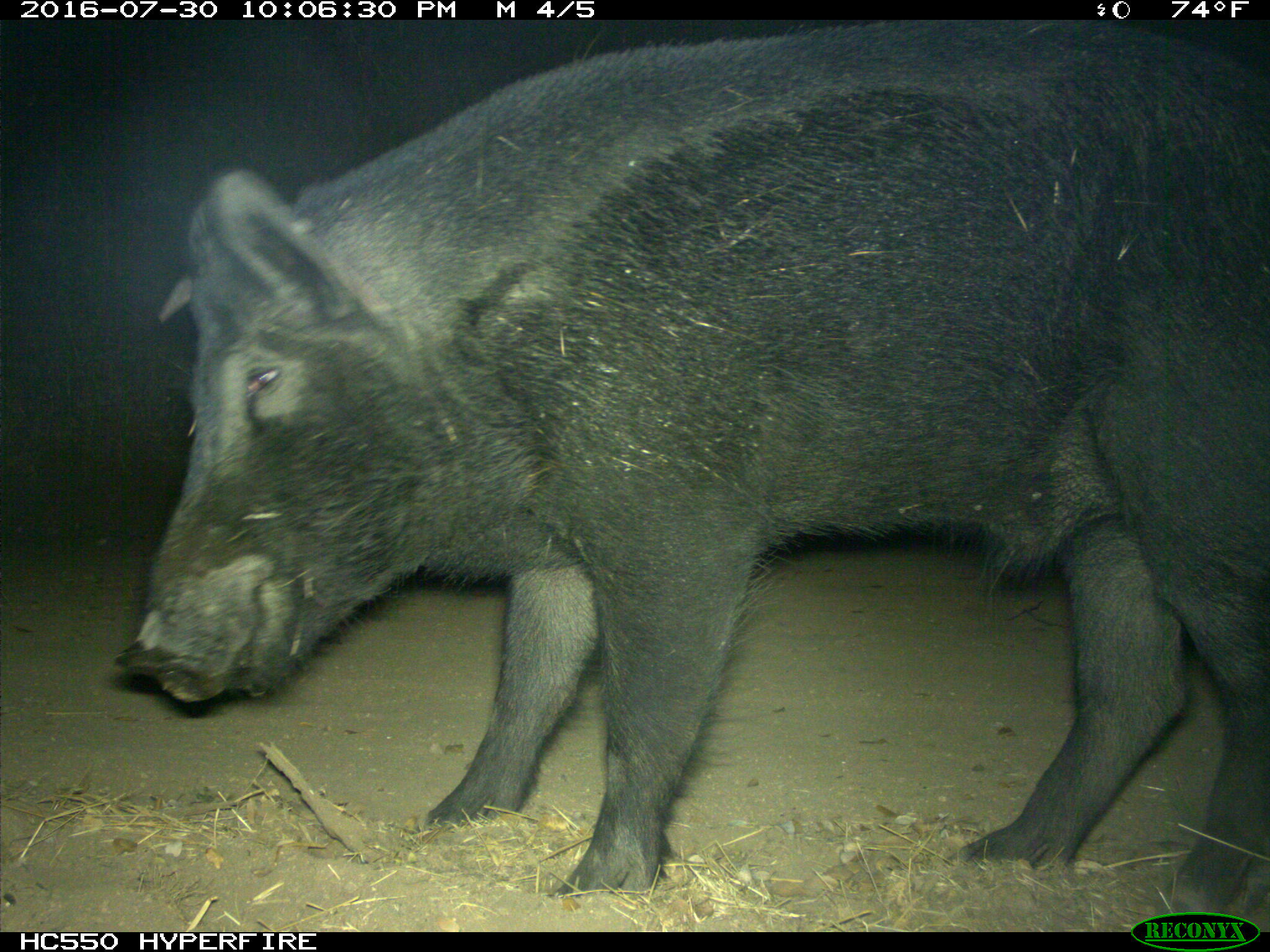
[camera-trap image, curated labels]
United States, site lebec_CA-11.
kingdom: Animalia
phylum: Chordata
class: Mammalia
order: Artiodactyla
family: Suidae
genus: Sus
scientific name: Sus scrofa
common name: wild boar